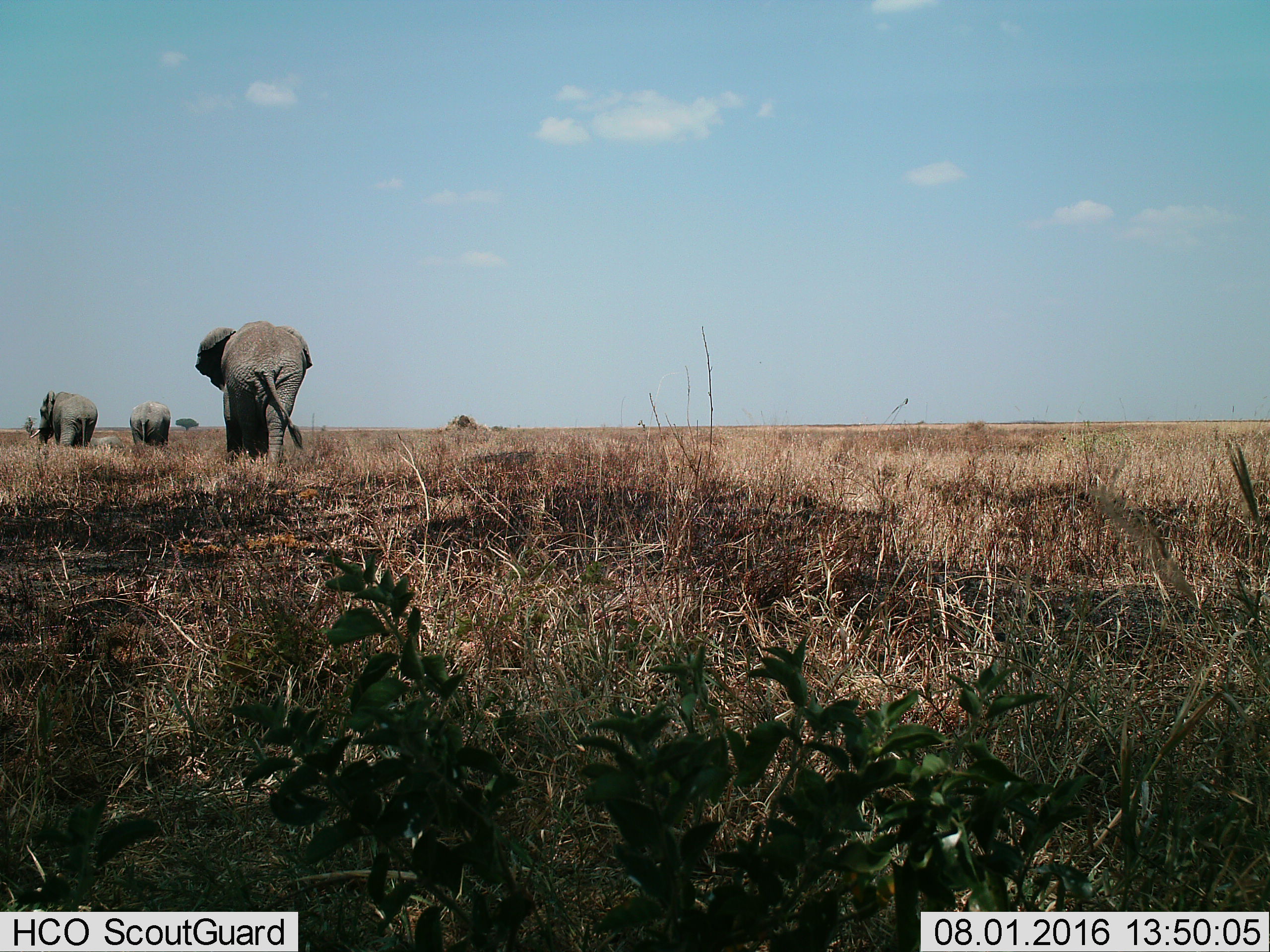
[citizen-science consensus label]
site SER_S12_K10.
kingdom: Animalia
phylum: Chordata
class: Mammalia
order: Proboscidea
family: Elephantidae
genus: Loxodonta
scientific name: Loxodonta africana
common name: african bush elephant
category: elephant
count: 4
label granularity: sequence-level